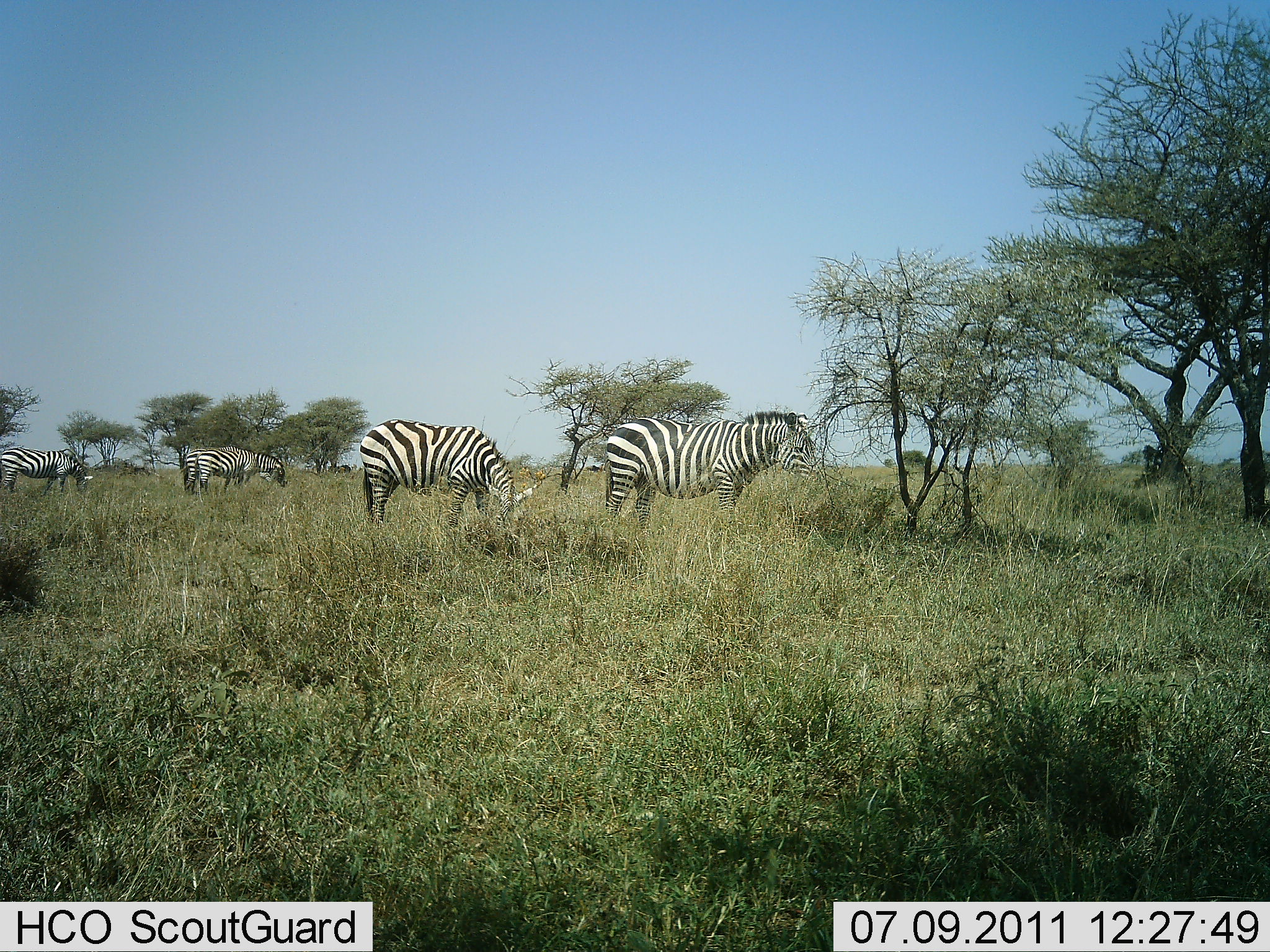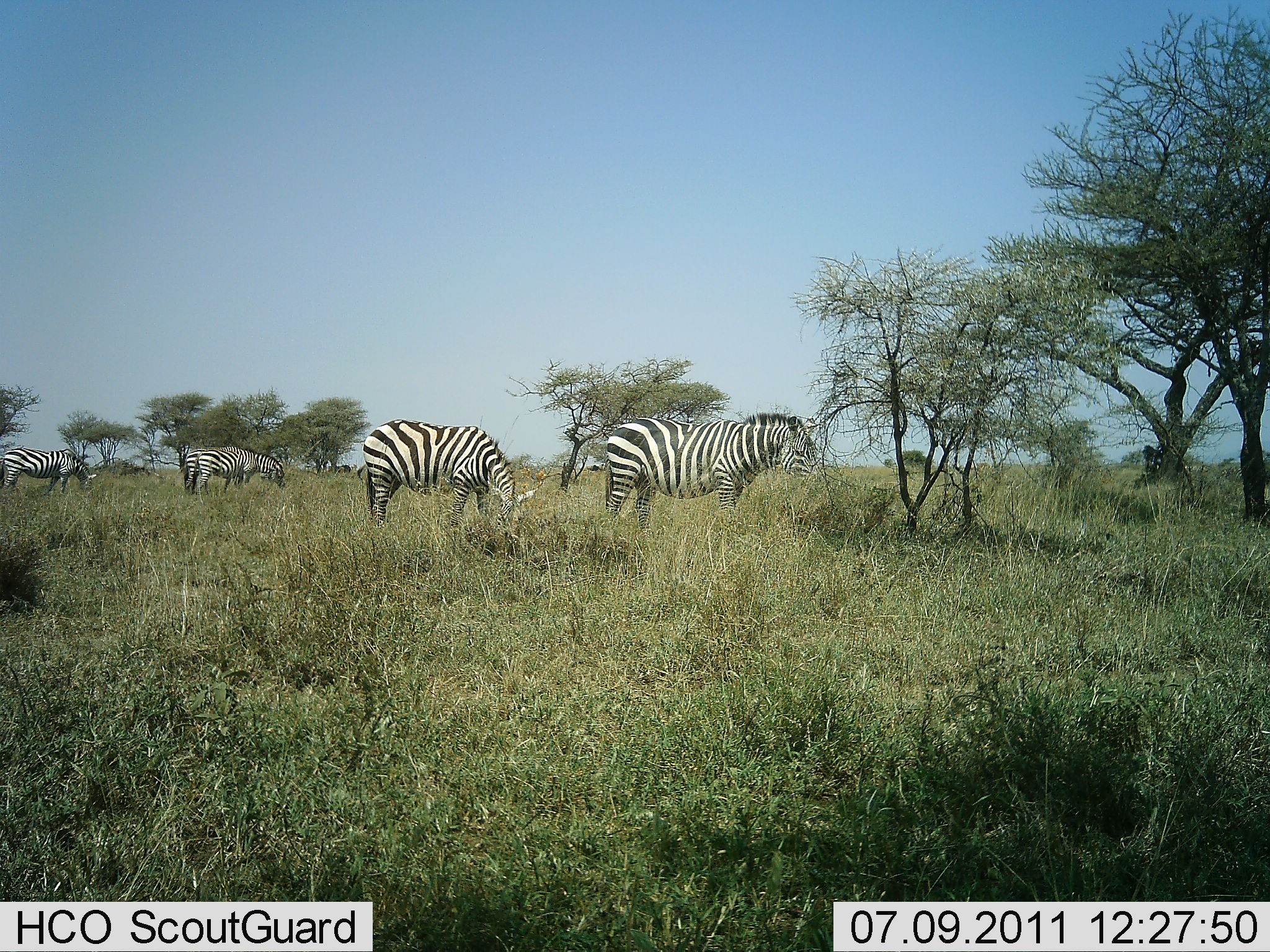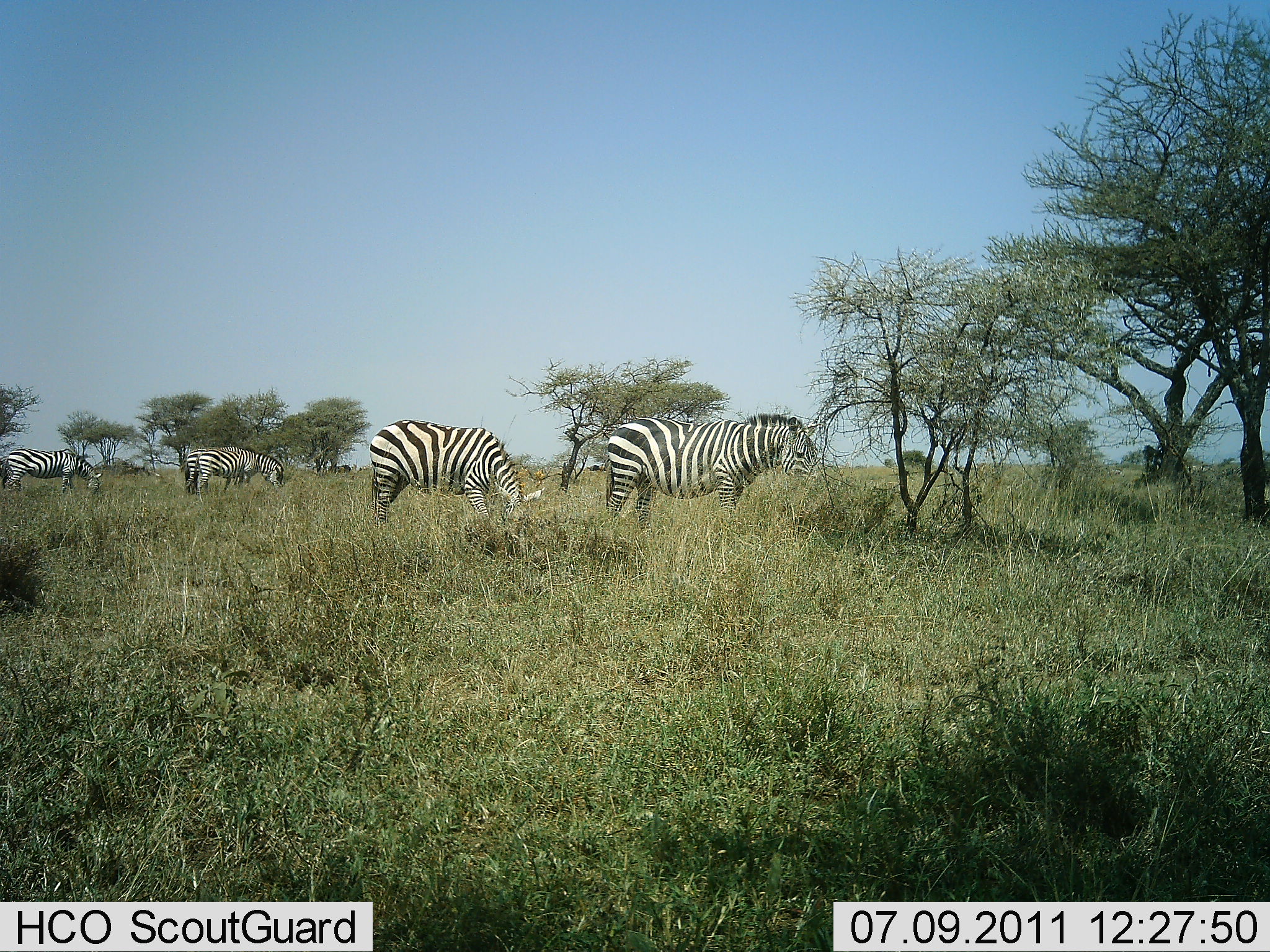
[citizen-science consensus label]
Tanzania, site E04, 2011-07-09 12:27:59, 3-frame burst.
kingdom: Animalia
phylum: Chordata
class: Mammalia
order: Perissodactyla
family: Equidae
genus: Equus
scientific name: Equus quagga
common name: plains zebra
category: zebra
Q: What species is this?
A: Zebra (plains zebra) (Equus quagga).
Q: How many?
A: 4.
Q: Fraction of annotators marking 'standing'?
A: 50%.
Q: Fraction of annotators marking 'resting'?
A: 0%.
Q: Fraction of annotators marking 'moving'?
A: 10%.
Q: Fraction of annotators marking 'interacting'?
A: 0%.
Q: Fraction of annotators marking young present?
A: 0%.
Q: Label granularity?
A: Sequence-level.